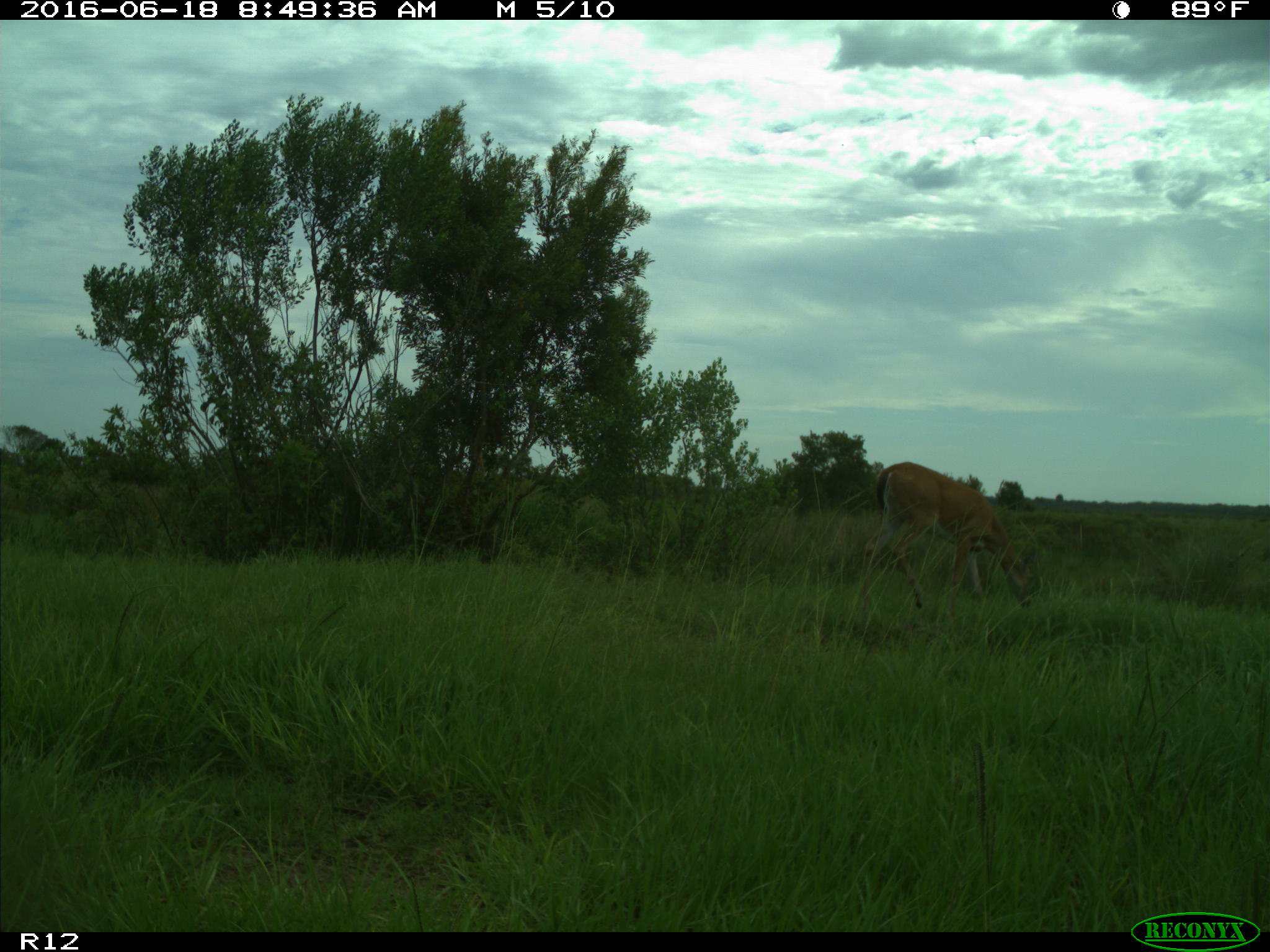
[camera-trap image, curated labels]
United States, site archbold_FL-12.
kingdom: Animalia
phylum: Chordata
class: Mammalia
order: Artiodactyla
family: Cervidae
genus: Odocoileus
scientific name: Odocoileus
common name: deer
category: unidentified deer